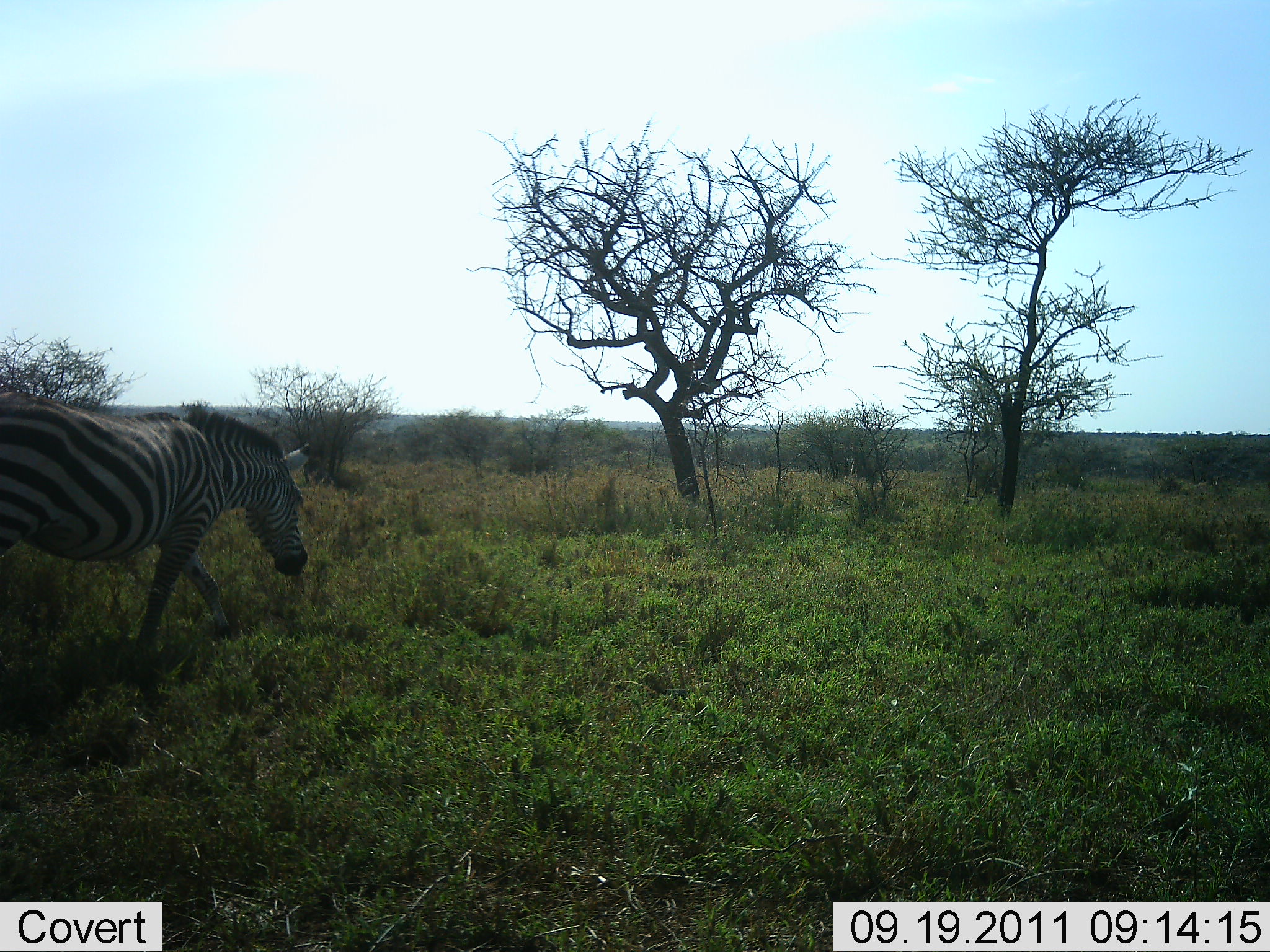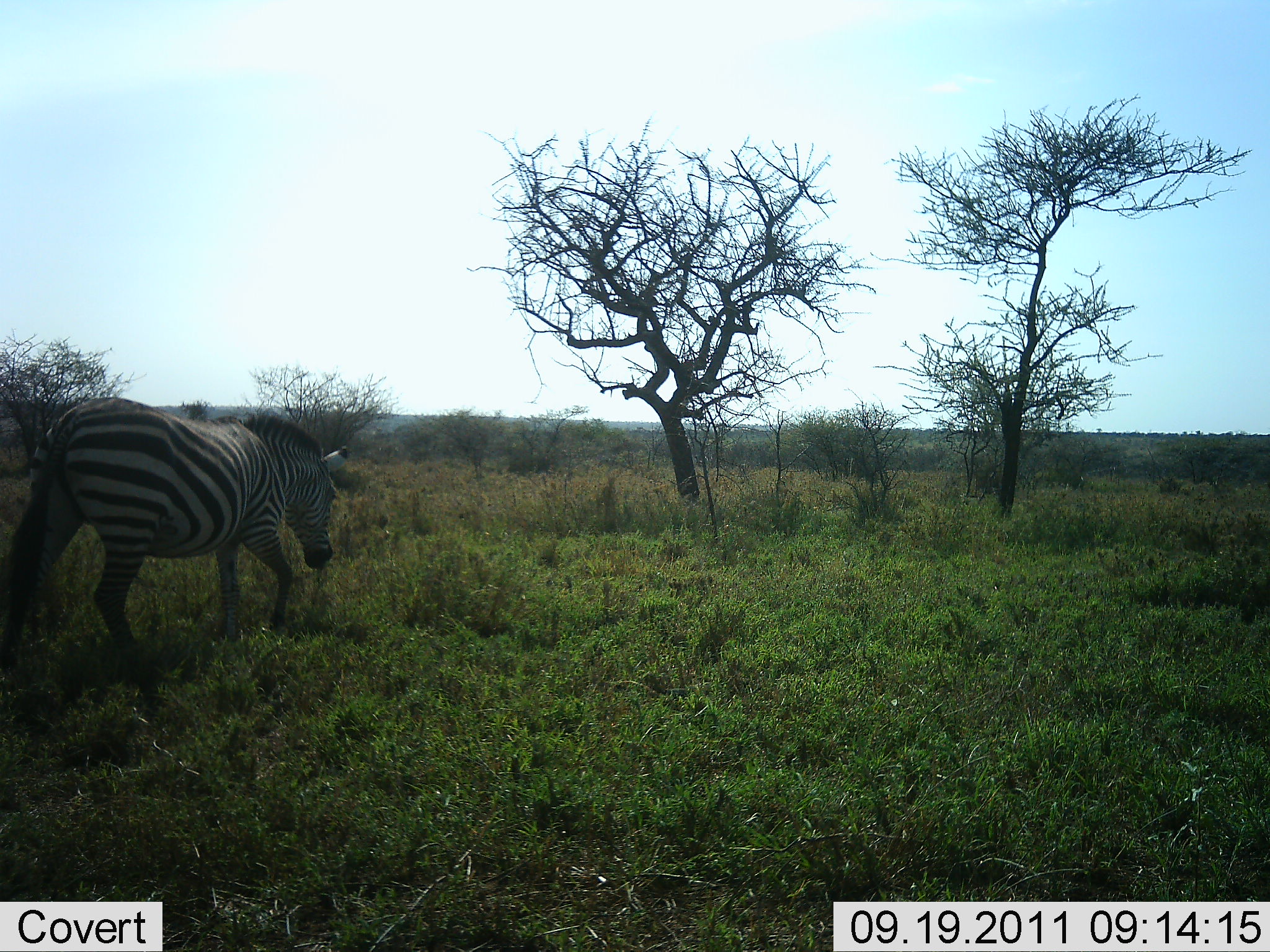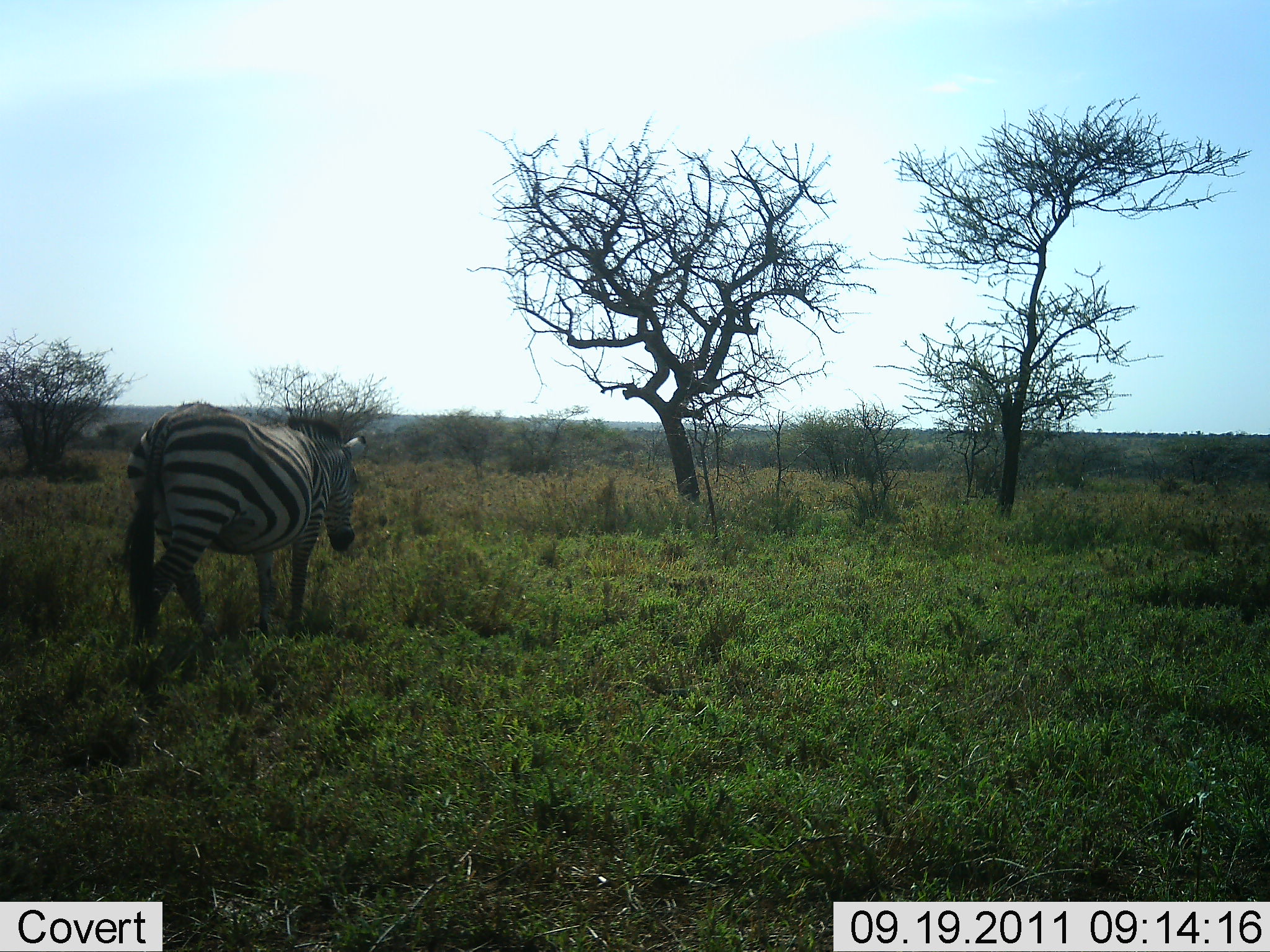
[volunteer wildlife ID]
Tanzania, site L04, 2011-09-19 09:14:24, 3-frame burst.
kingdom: Animalia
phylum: Chordata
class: Mammalia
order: Perissodactyla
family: Equidae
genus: Equus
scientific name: Equus quagga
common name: plains zebra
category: zebra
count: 1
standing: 10%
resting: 0%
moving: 90%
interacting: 0%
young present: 0%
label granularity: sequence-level